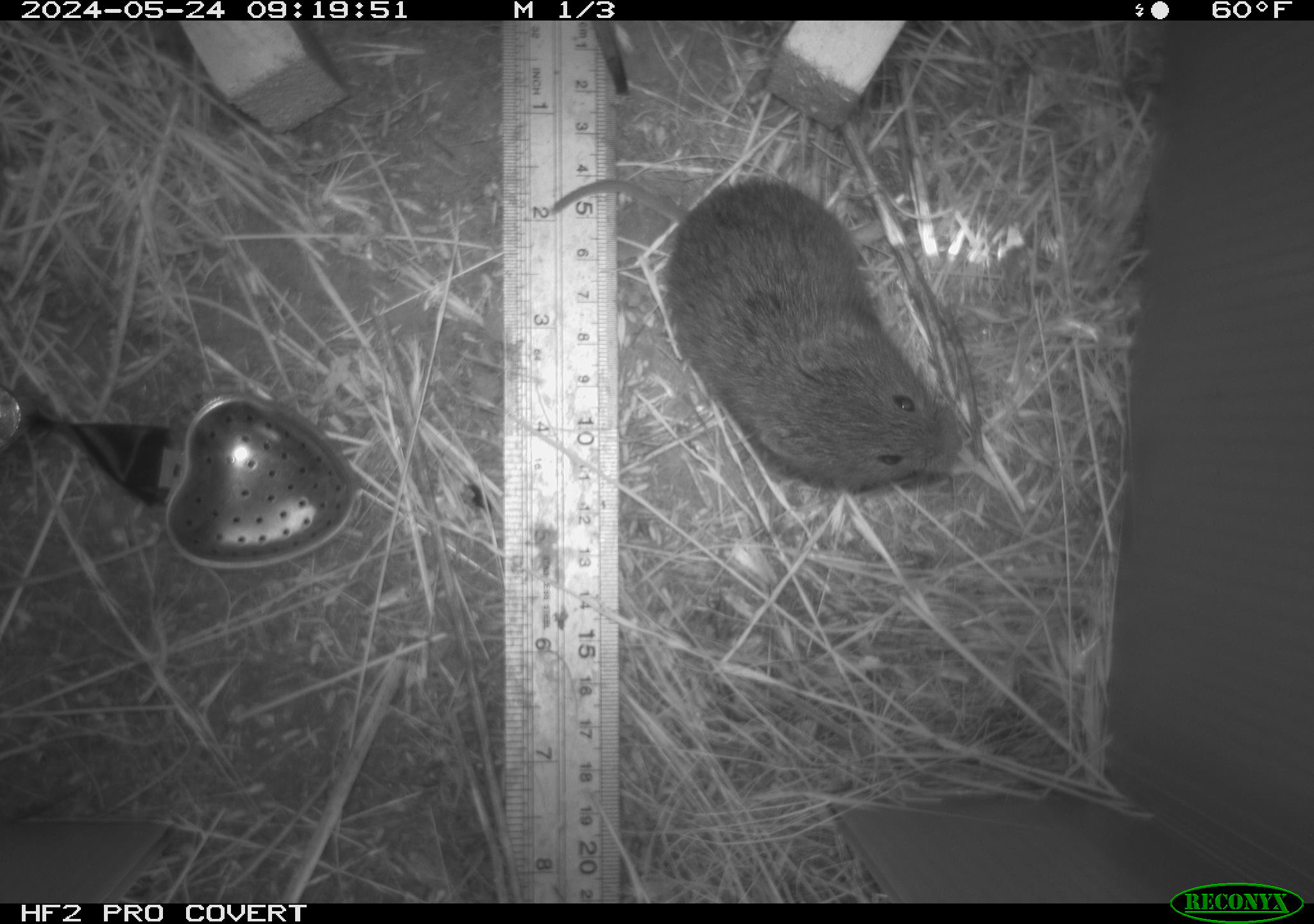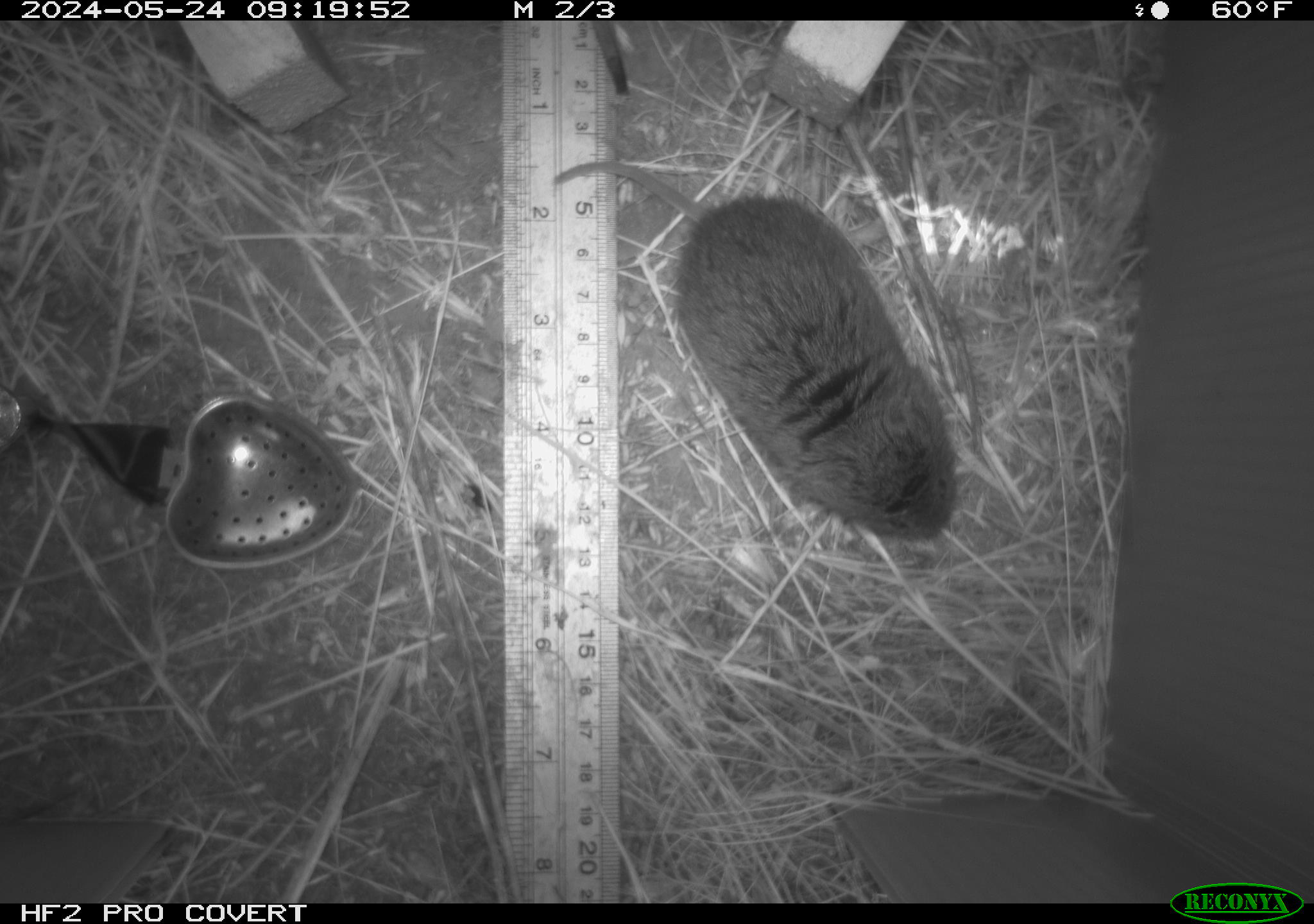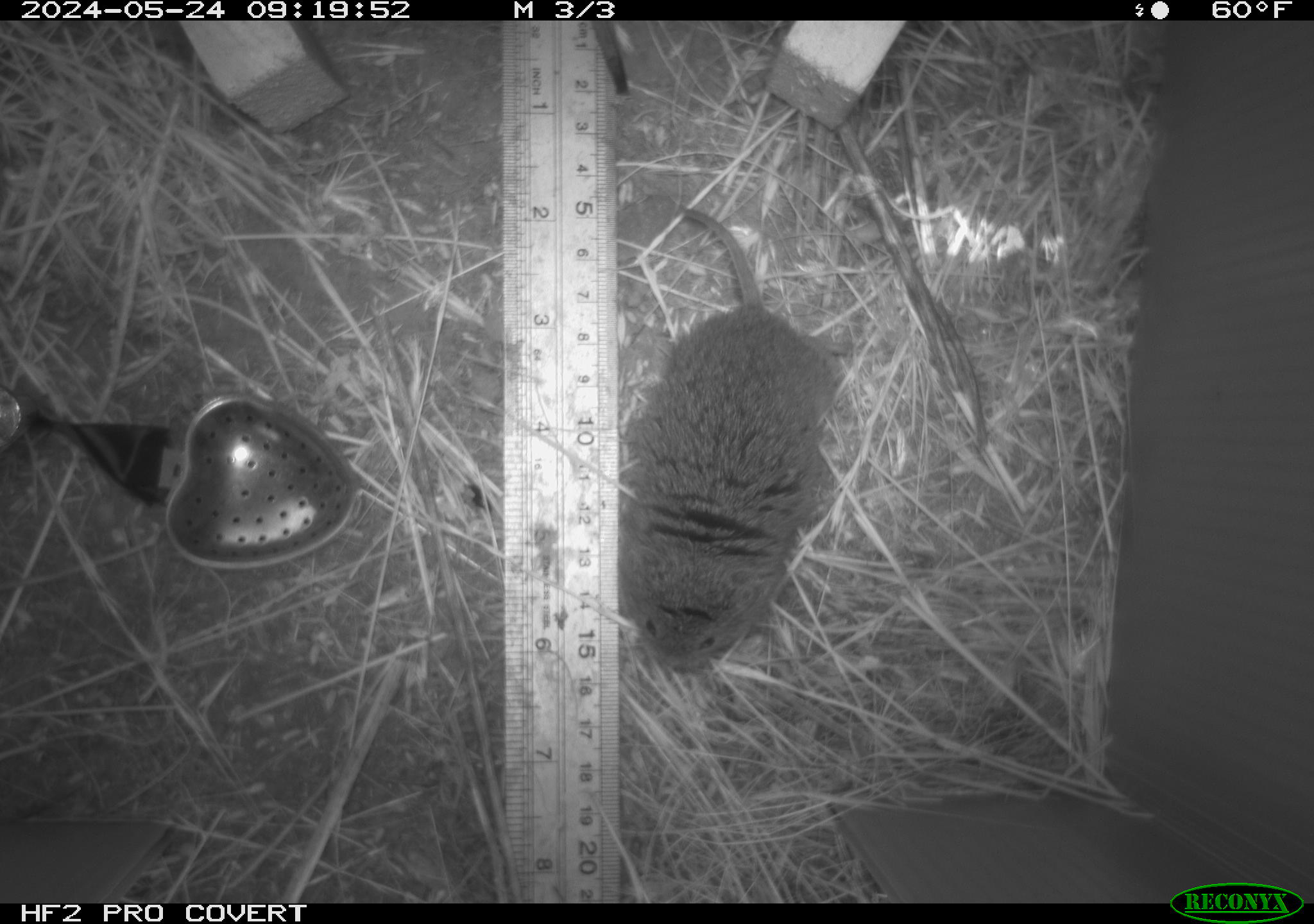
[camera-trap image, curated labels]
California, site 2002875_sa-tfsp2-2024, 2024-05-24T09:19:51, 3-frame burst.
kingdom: Animalia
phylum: Chordata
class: Mammalia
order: Rodentia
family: Cricetidae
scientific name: Arvicolinae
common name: voles, lemmings, and muskrats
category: arvicolinae subfamily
Arvicolinae subfamily (voles, lemmings, and muskrats) (Arvicolinae).